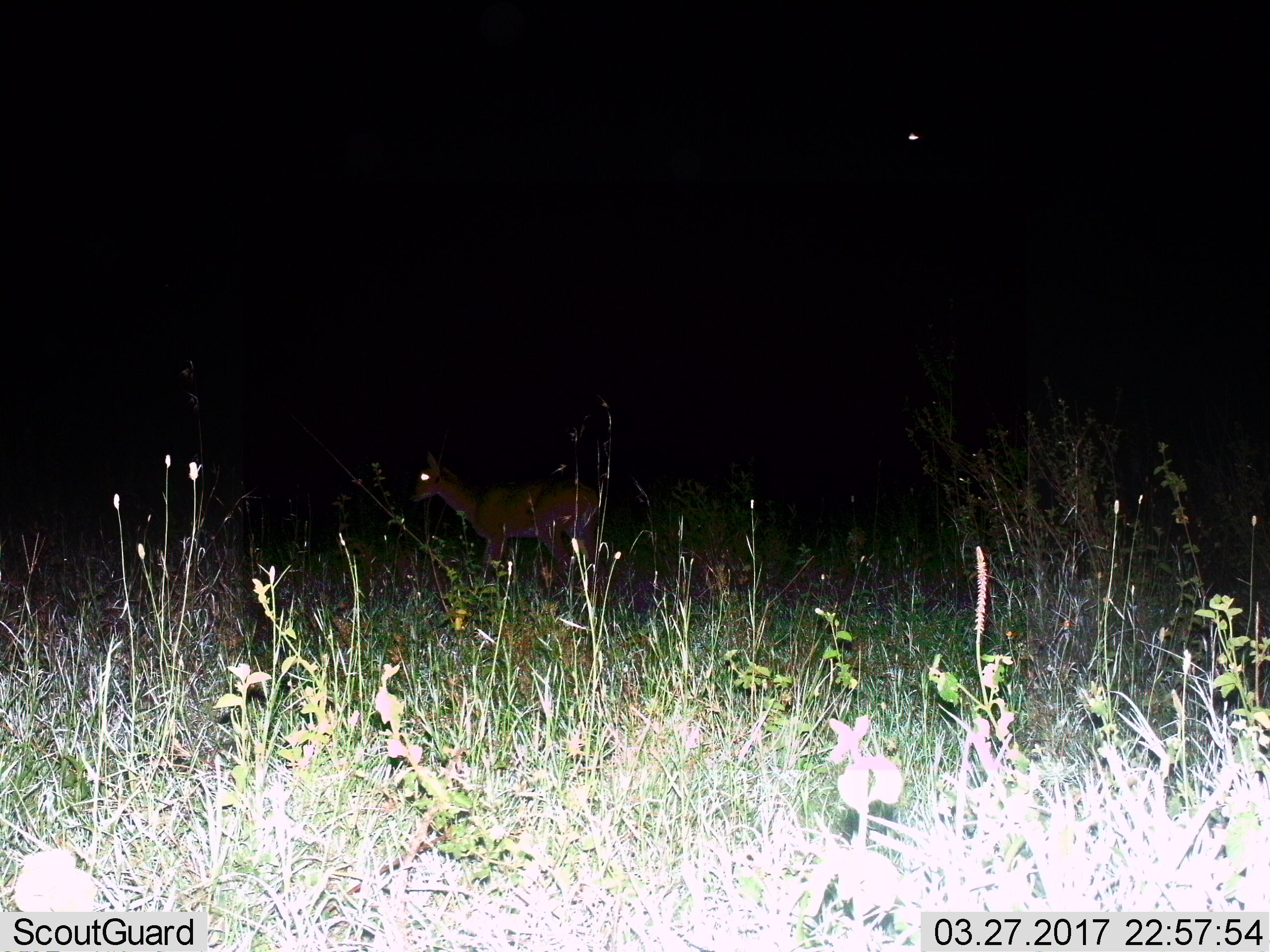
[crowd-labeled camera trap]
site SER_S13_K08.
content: unidentified animal